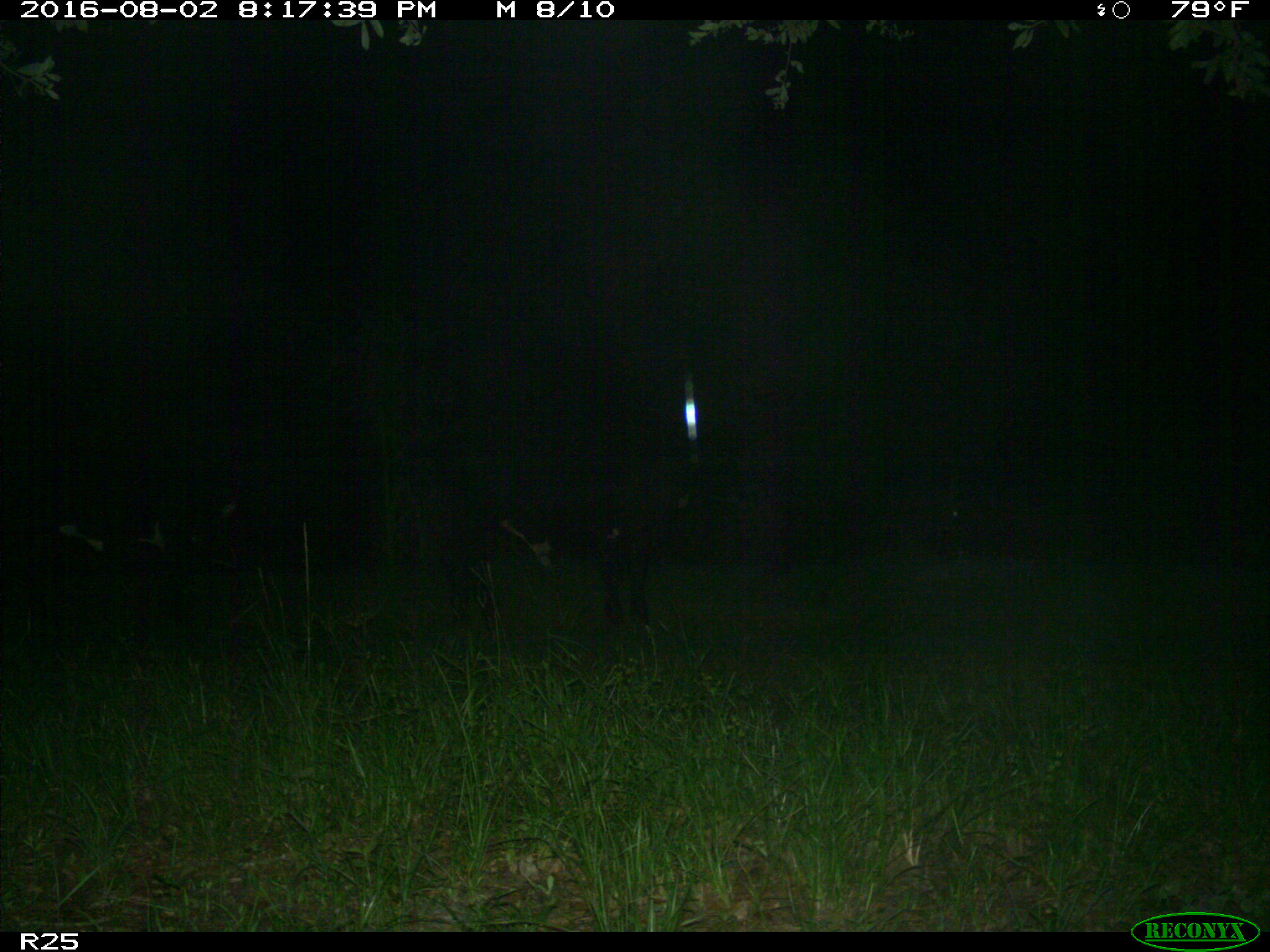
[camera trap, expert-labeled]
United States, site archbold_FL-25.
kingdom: Animalia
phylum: Chordata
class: Mammalia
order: Artiodactyla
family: Bovidae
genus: Bos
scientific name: Bos taurus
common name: domestic cow